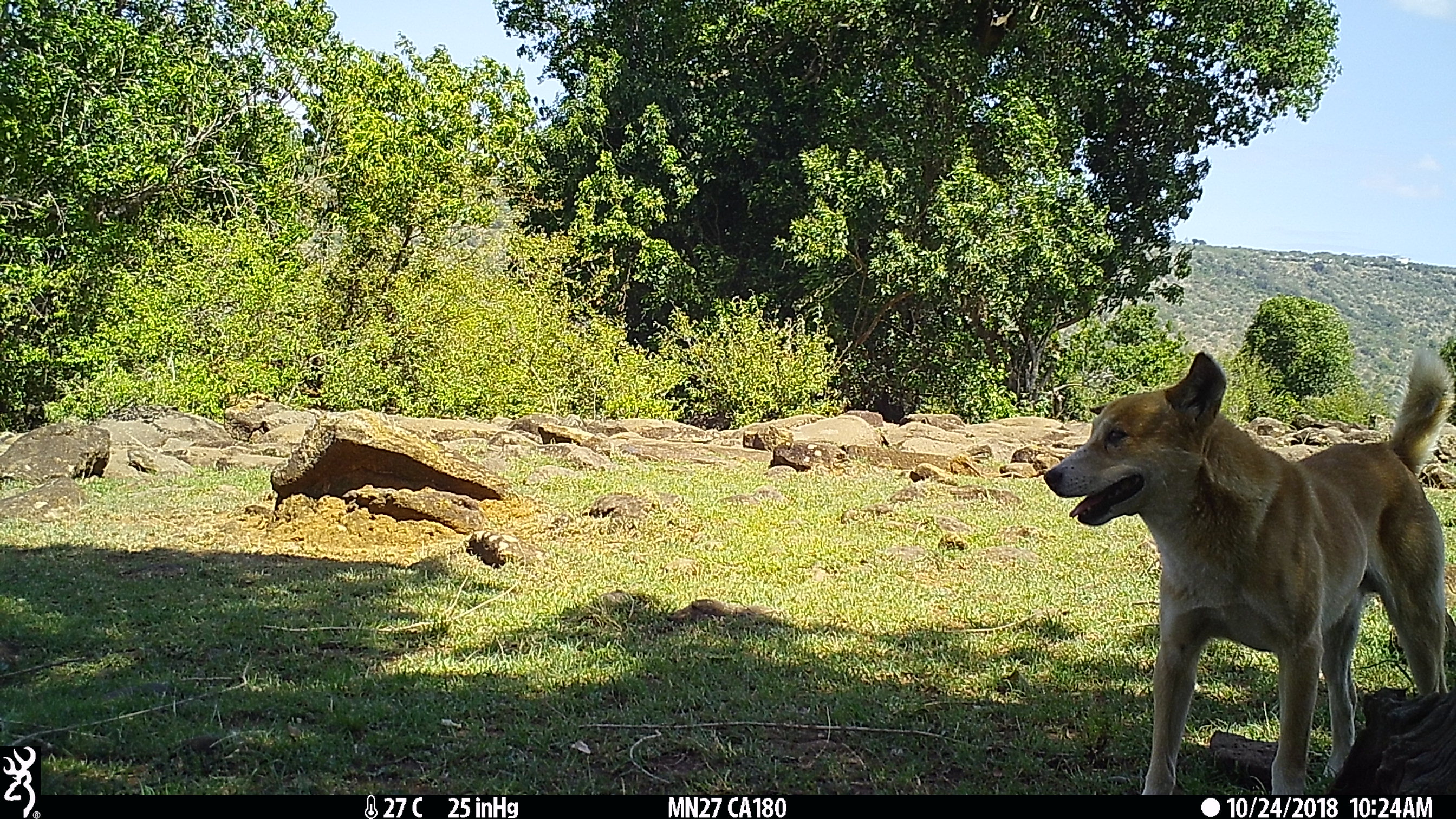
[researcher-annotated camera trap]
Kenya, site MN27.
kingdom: Animalia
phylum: Chordata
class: Mammalia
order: Carnivora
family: Canidae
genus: Canis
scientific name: Canis familiaris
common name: domestic dog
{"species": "domestic dog (Canis familiaris)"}